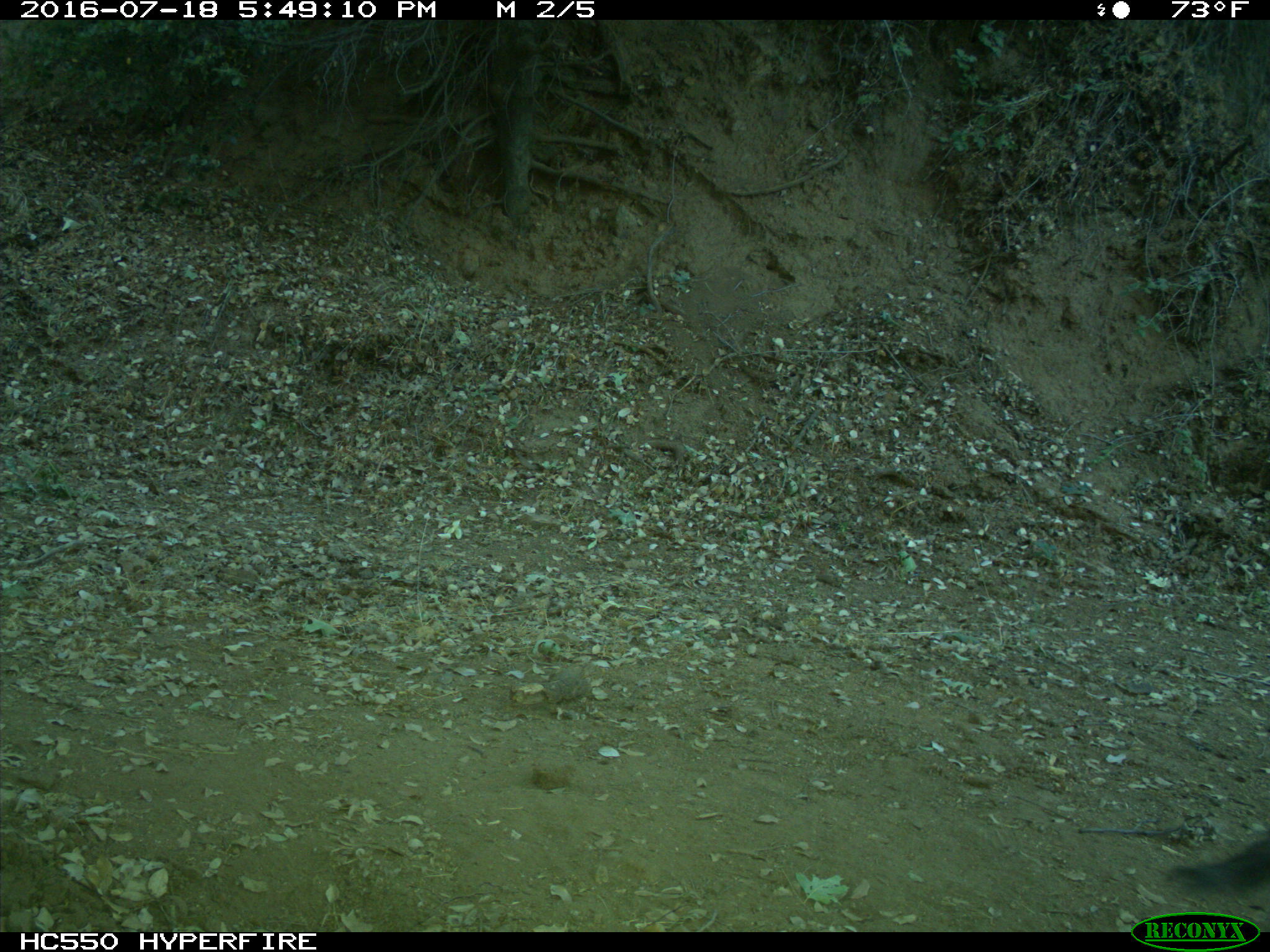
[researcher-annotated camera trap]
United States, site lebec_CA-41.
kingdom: Animalia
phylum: Chordata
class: Mammalia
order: Rodentia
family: Sciuridae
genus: Sciurus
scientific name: Sciurus carolinensis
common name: eastern gray squirrel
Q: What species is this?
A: Sciurus carolinensis (eastern gray squirrel).